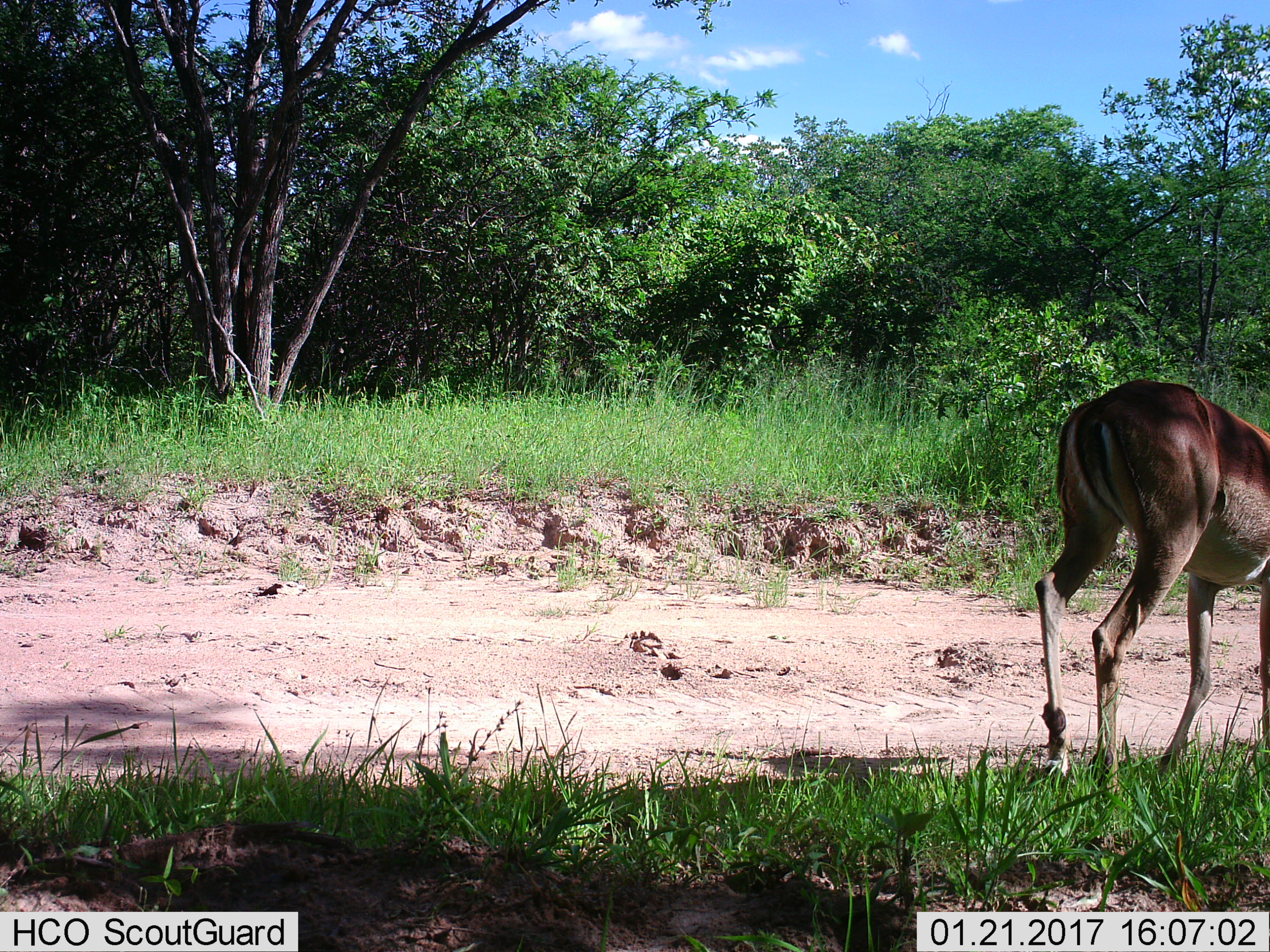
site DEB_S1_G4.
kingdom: Animalia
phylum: Chordata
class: Mammalia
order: Artiodactyla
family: Bovidae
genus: Aepyceros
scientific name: Aepyceros melampus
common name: impala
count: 1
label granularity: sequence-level